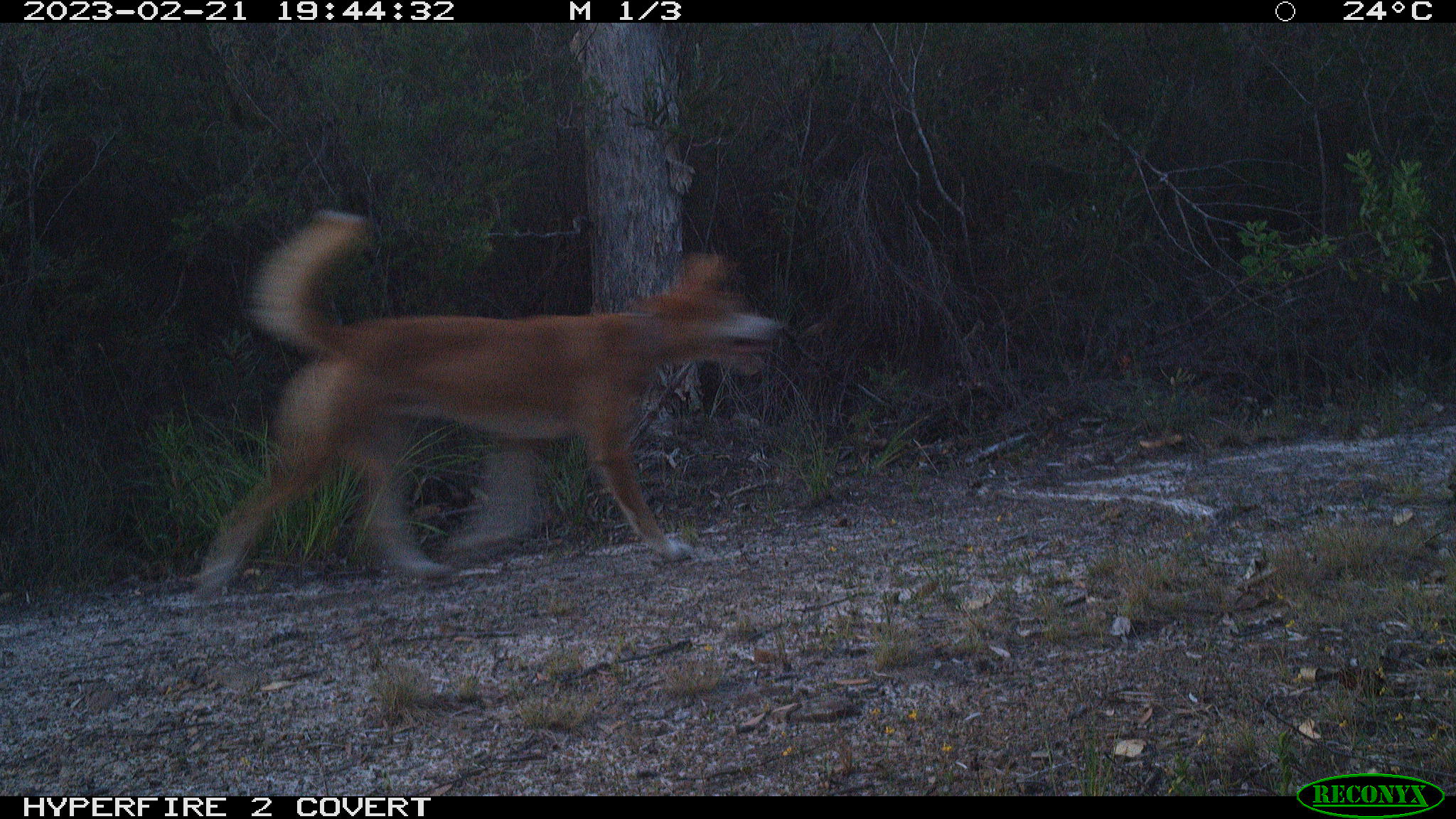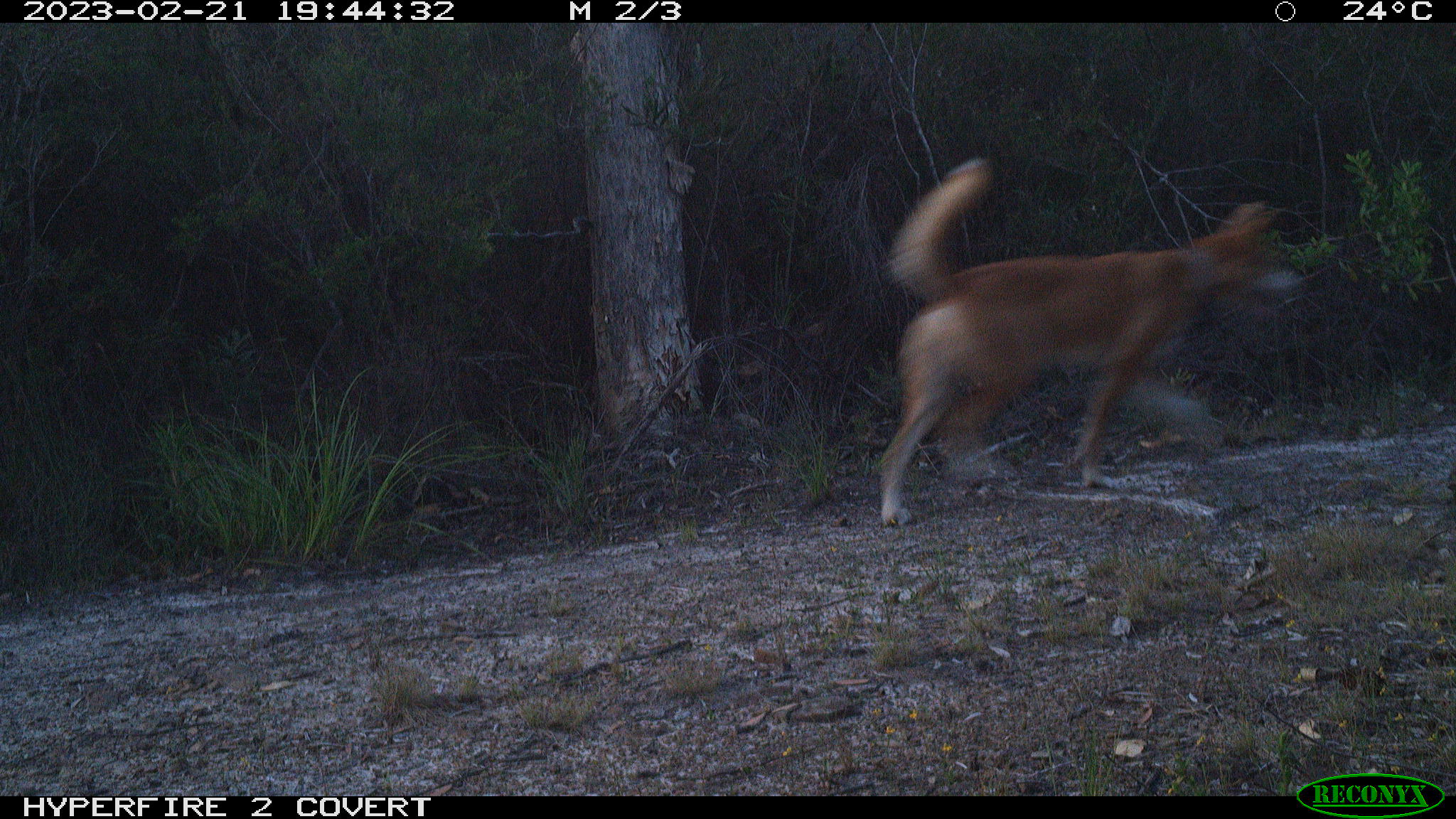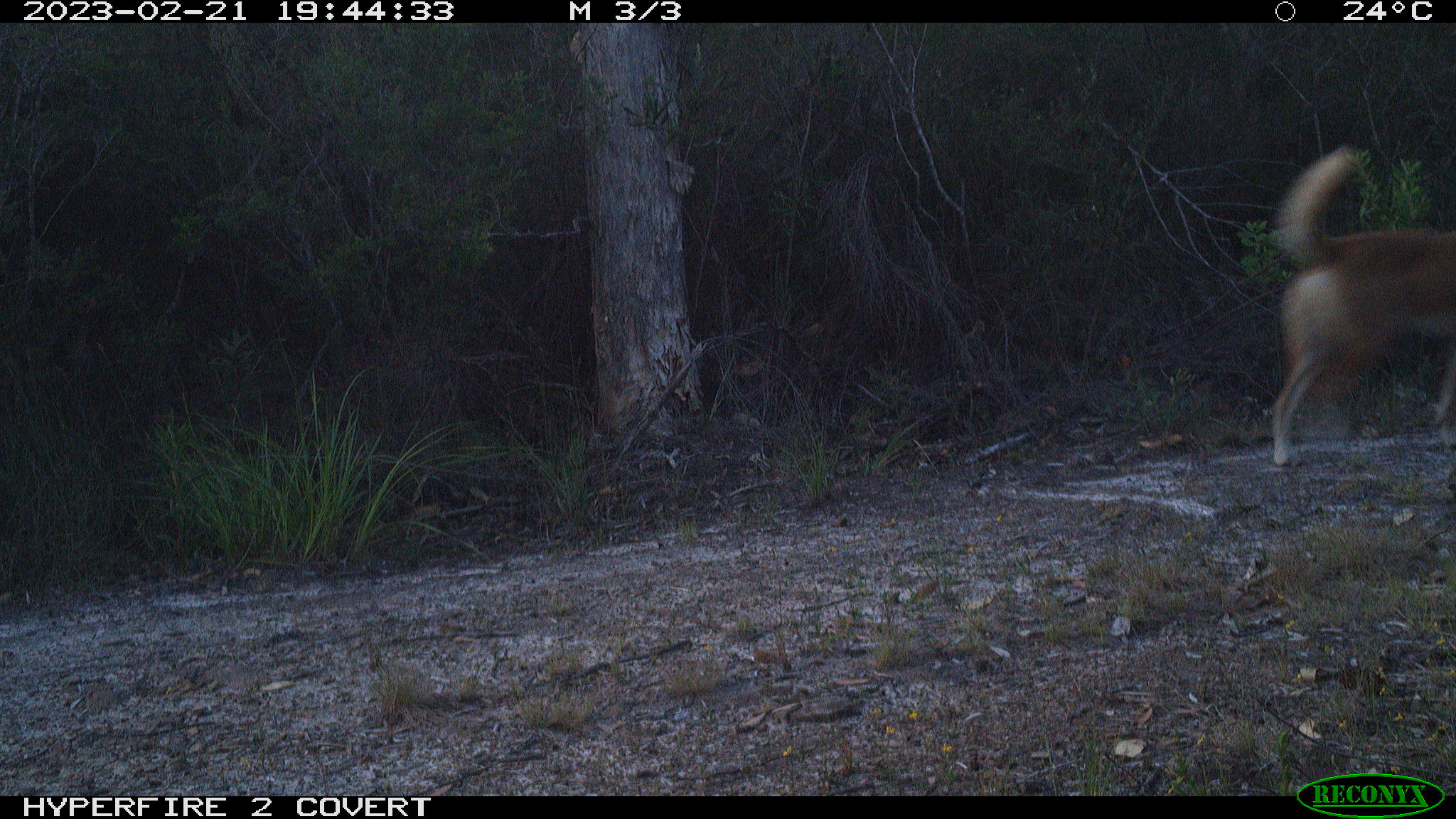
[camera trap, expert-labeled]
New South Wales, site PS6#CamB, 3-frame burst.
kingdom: Animalia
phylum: Chordata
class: Mammalia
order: Carnivora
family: Canidae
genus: Canis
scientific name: Canis familiaris dingo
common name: dingo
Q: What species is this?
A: Dingo (Canis familiaris dingo).